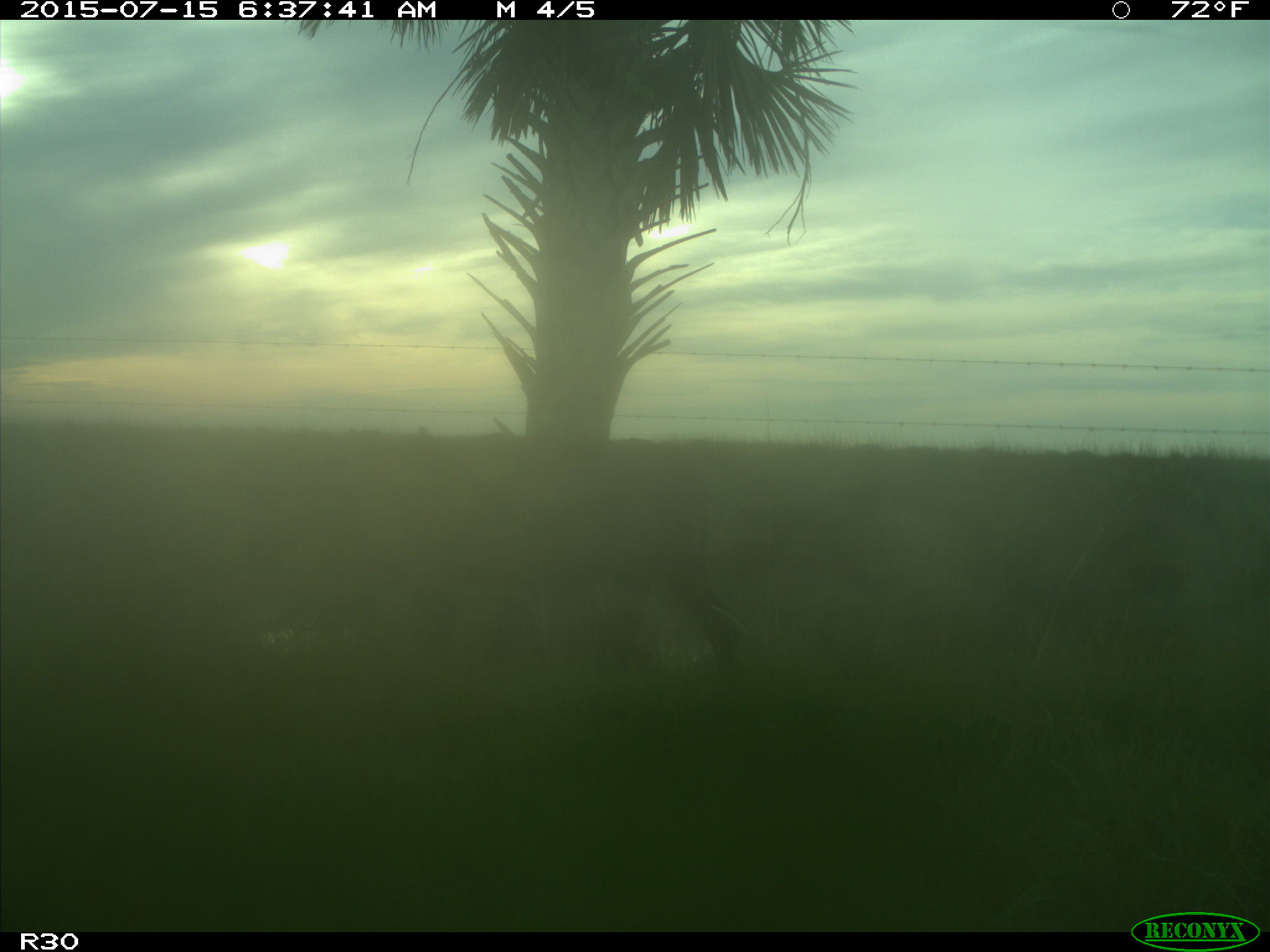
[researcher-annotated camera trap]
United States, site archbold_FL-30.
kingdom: Animalia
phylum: Chordata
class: Mammalia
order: Artiodactyla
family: Bovidae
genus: Bos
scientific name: Bos taurus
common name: domestic cow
Bos taurus (domestic cow).